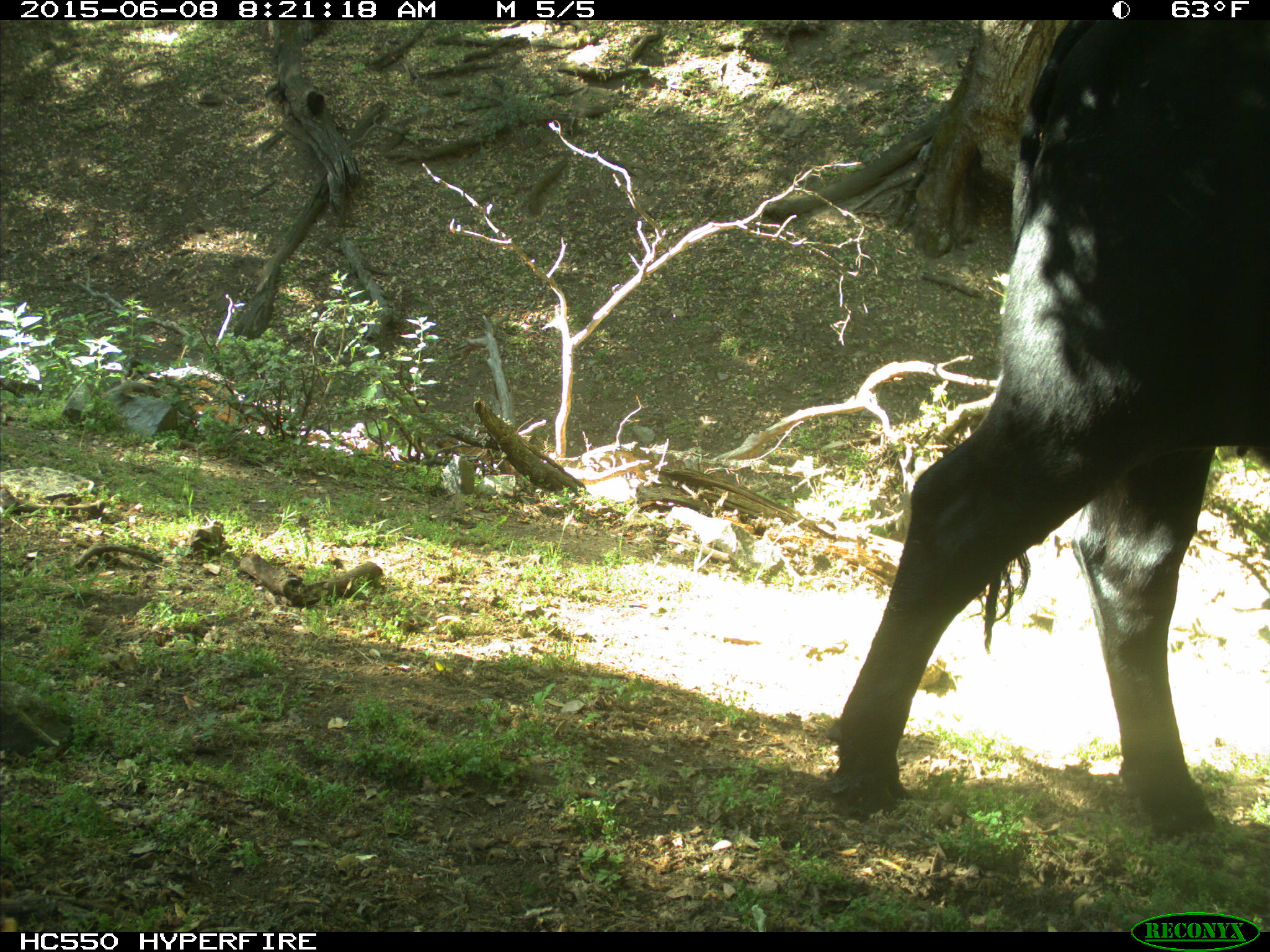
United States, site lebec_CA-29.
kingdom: Animalia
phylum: Chordata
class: Mammalia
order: Artiodactyla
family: Bovidae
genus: Bos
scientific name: Bos taurus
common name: domestic cow